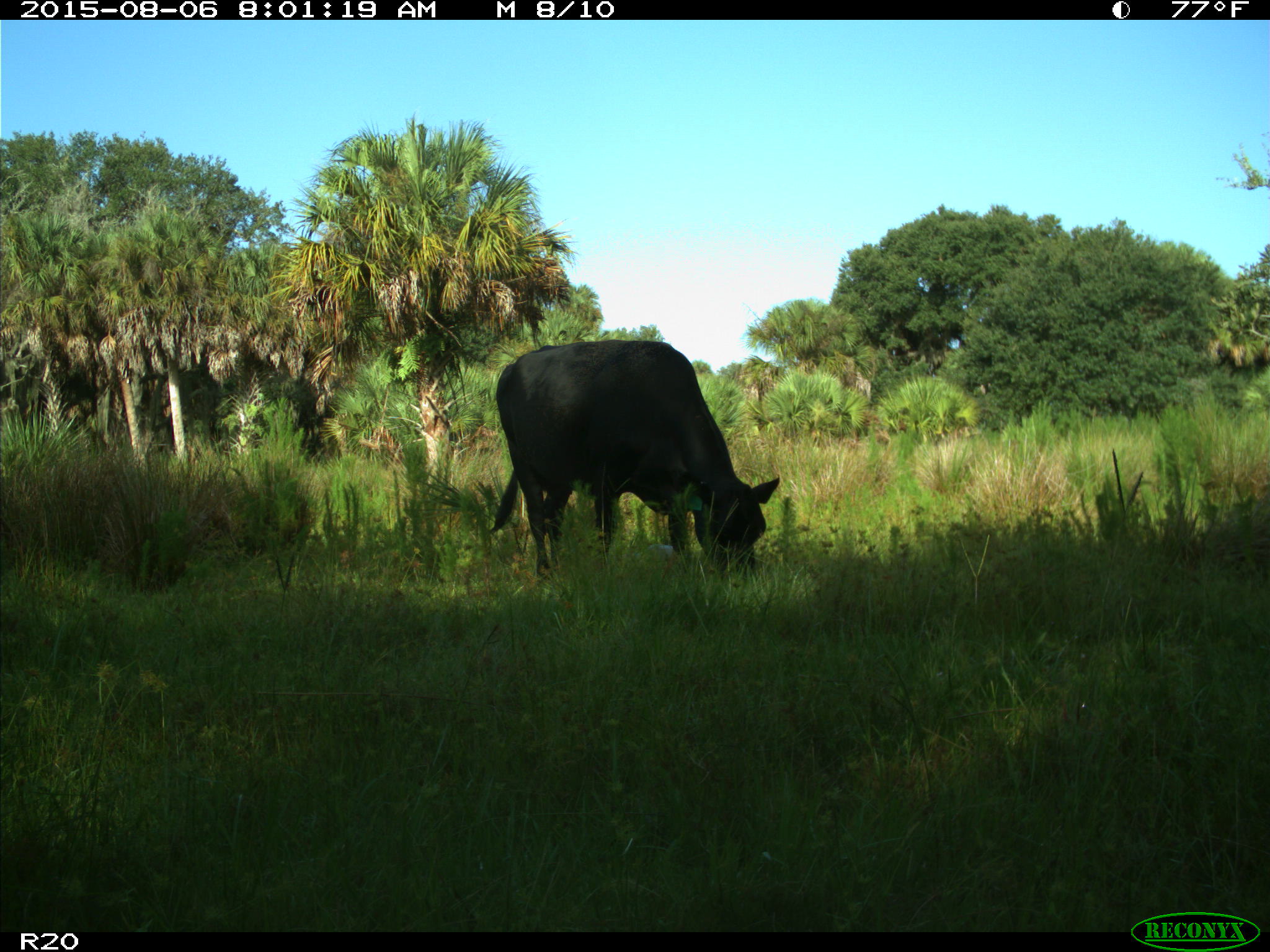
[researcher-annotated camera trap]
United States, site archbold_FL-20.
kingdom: Animalia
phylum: Chordata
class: Mammalia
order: Artiodactyla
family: Bovidae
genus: Bos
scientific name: Bos taurus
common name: domestic cow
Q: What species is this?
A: Bos taurus (domestic cow).